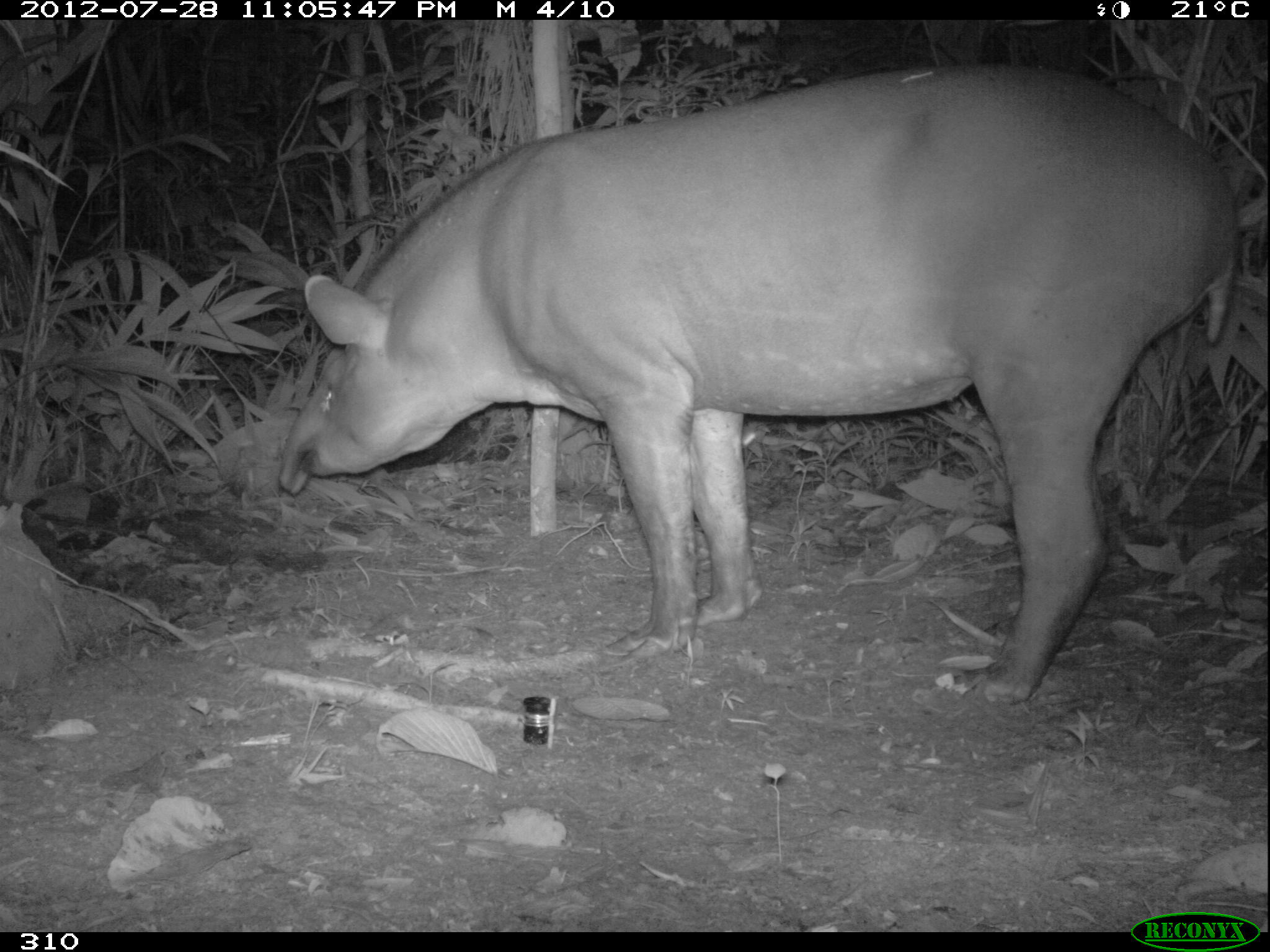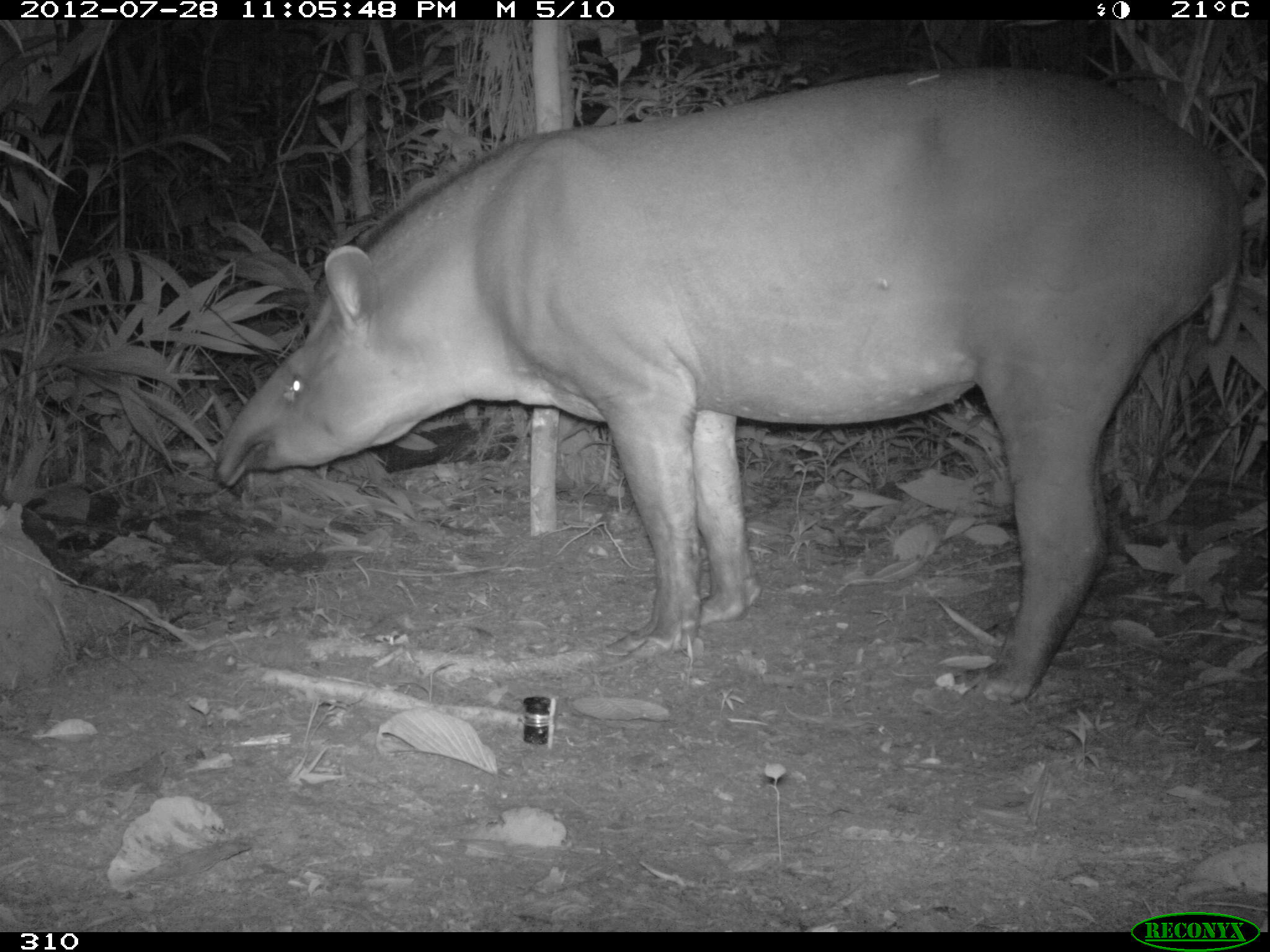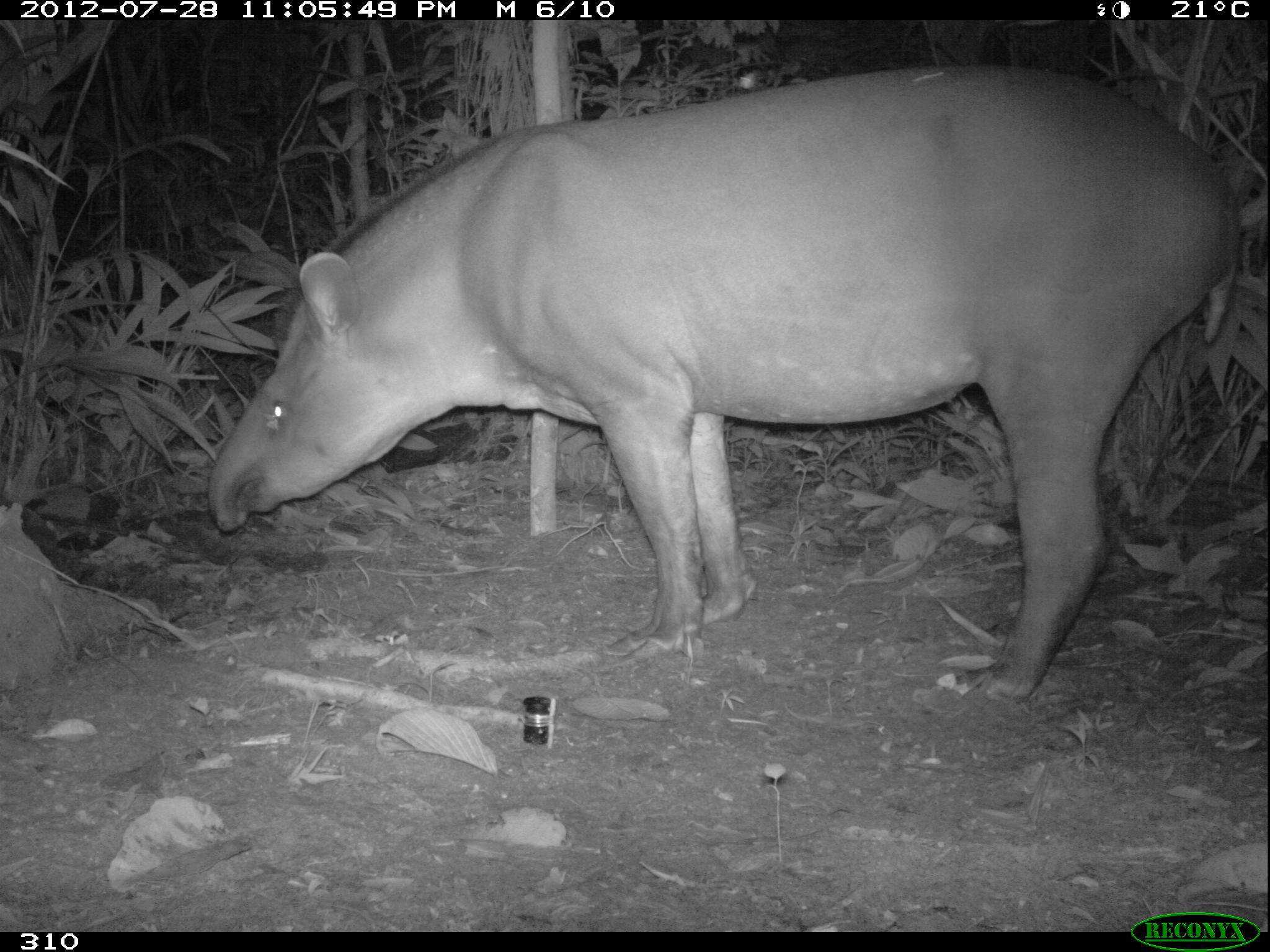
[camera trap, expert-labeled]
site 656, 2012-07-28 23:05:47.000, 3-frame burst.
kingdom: Animalia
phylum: Chordata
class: Mammalia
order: Perissodactyla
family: Tapiridae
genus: Tapirus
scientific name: Tapirus terrestris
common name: south american tapir